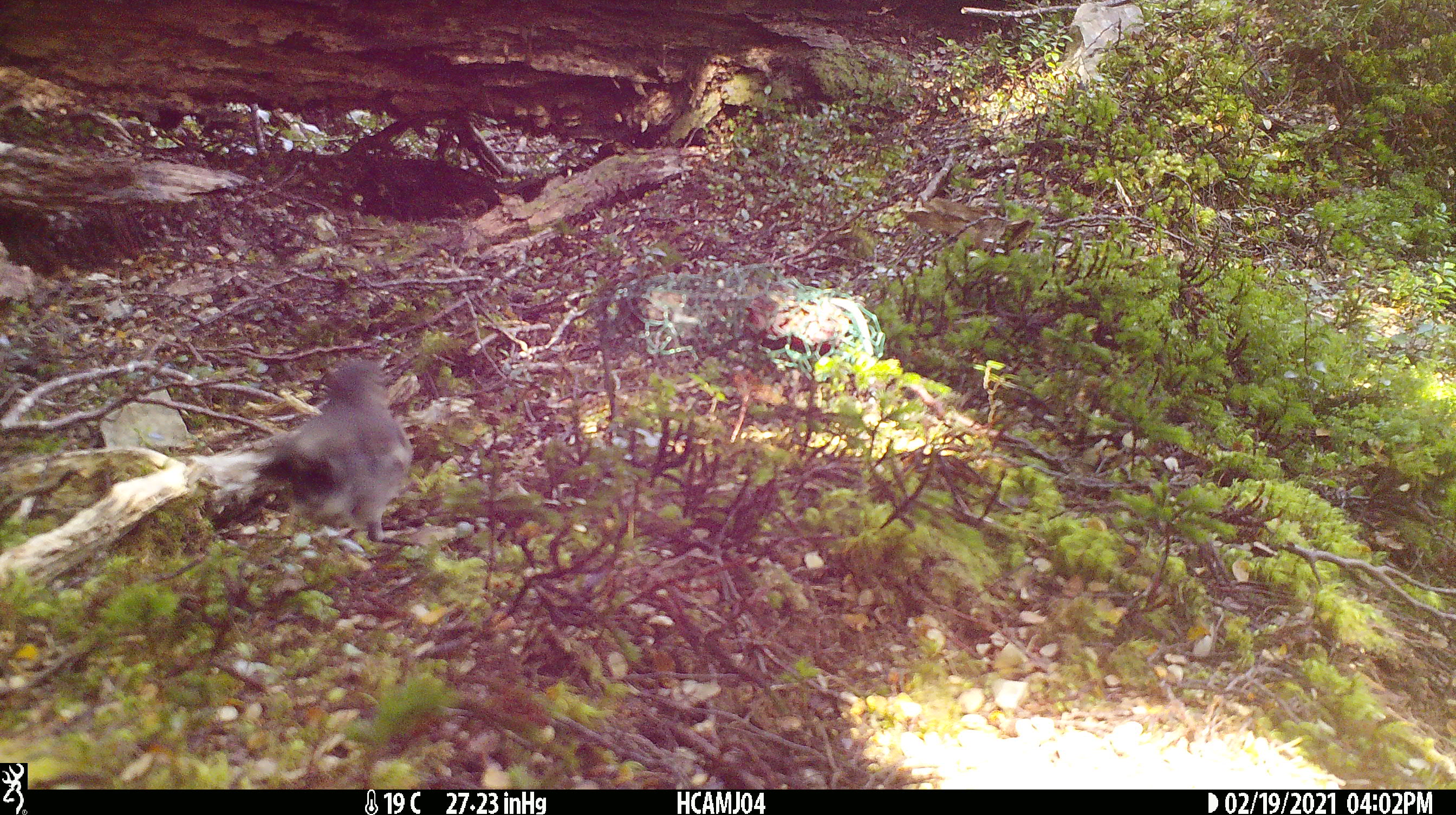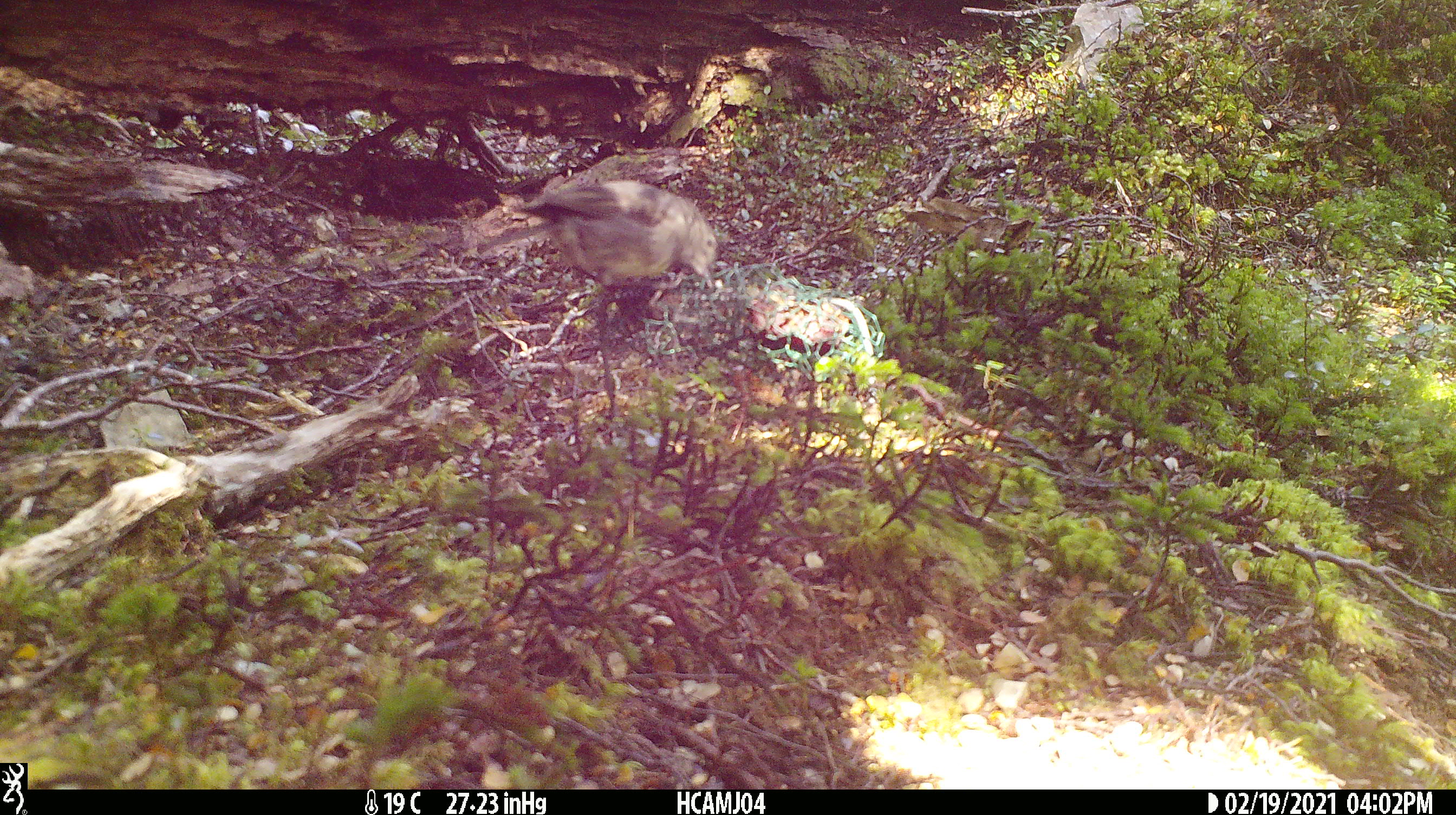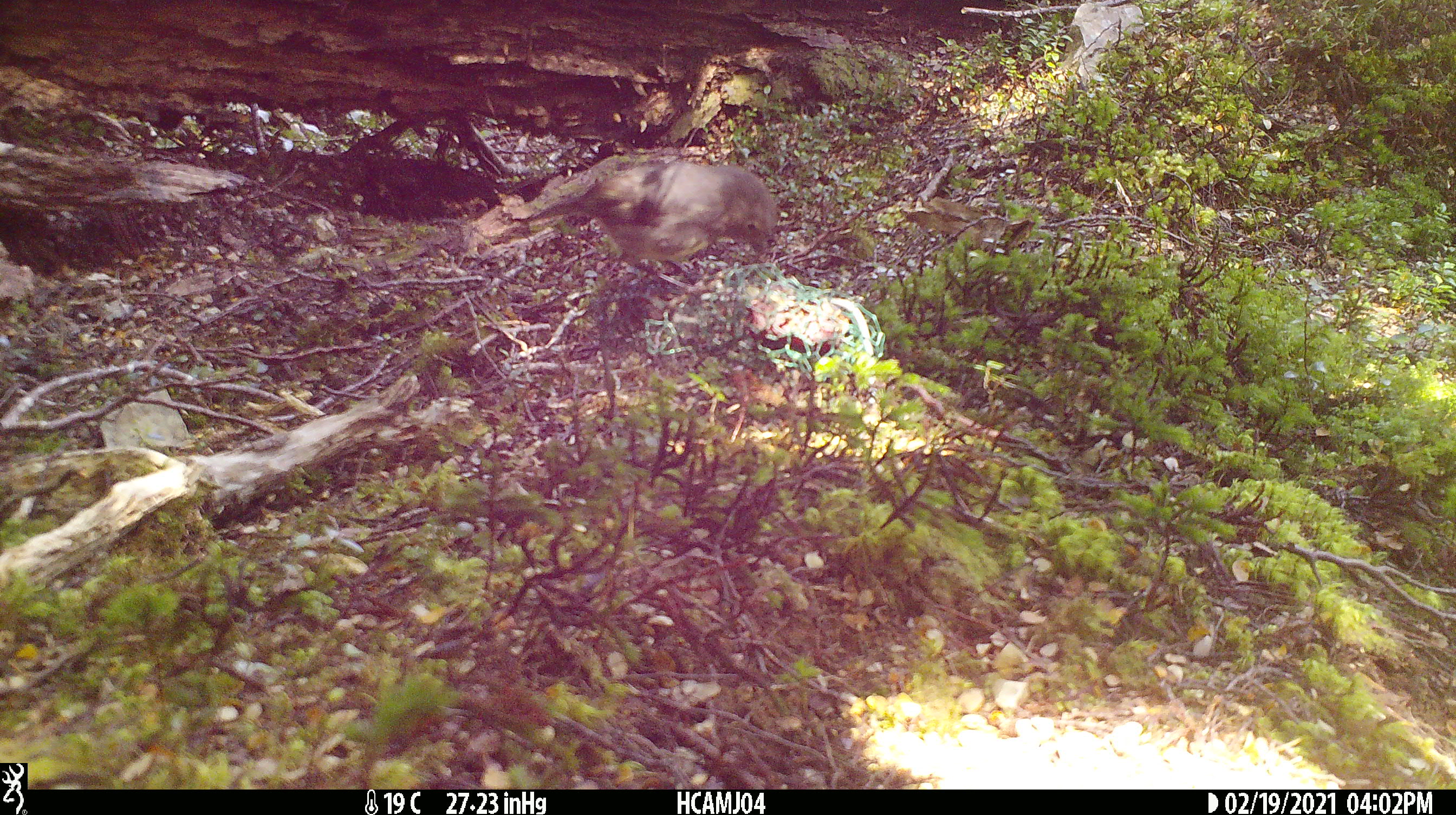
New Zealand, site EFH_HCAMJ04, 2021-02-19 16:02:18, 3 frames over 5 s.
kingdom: Animalia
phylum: Chordata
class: Aves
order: Passeriformes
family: Petroicidae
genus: Petroica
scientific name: Petroica australis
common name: new zealand robin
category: robin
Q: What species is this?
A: Robin (new zealand robin) (Petroica australis).